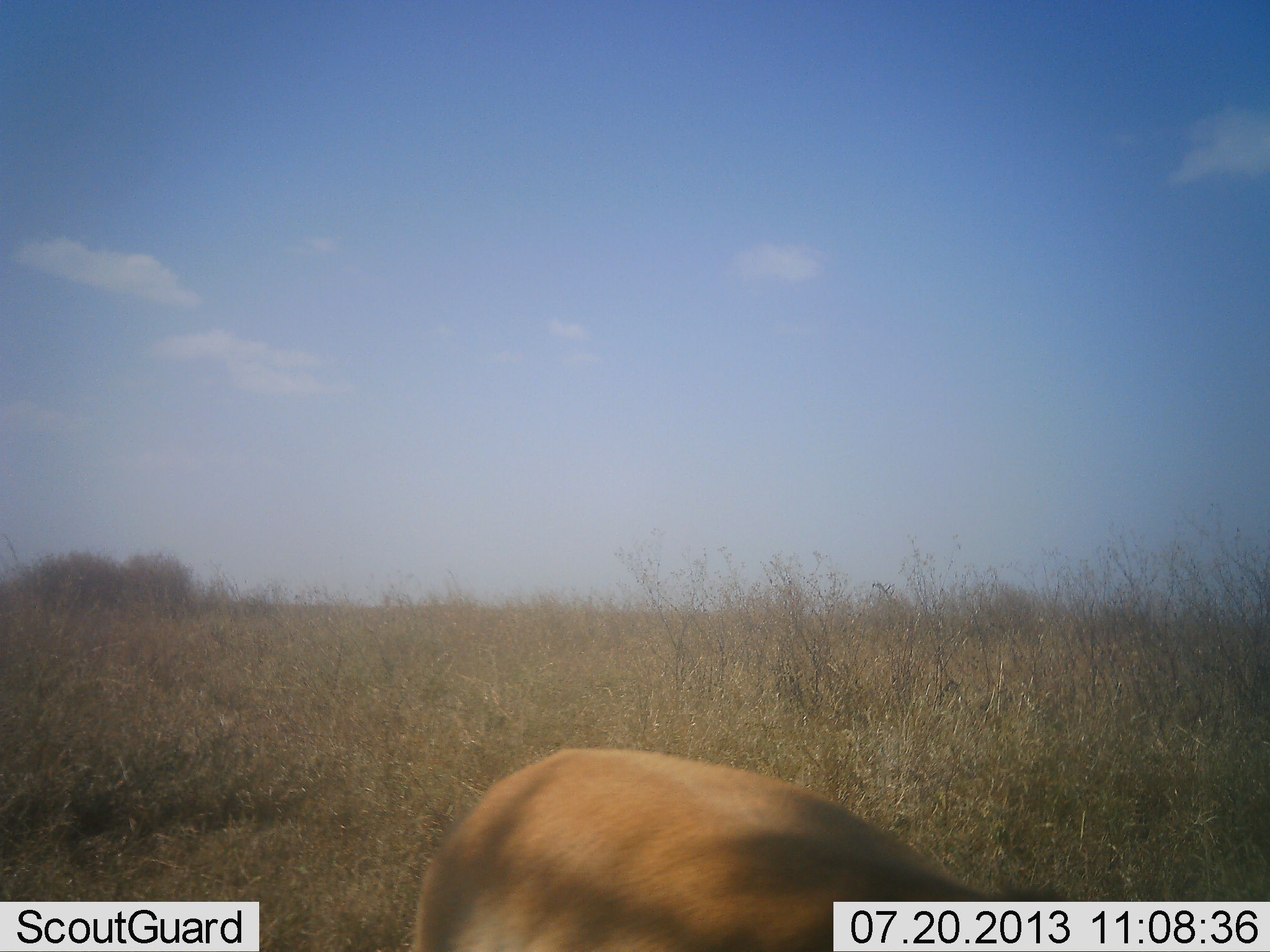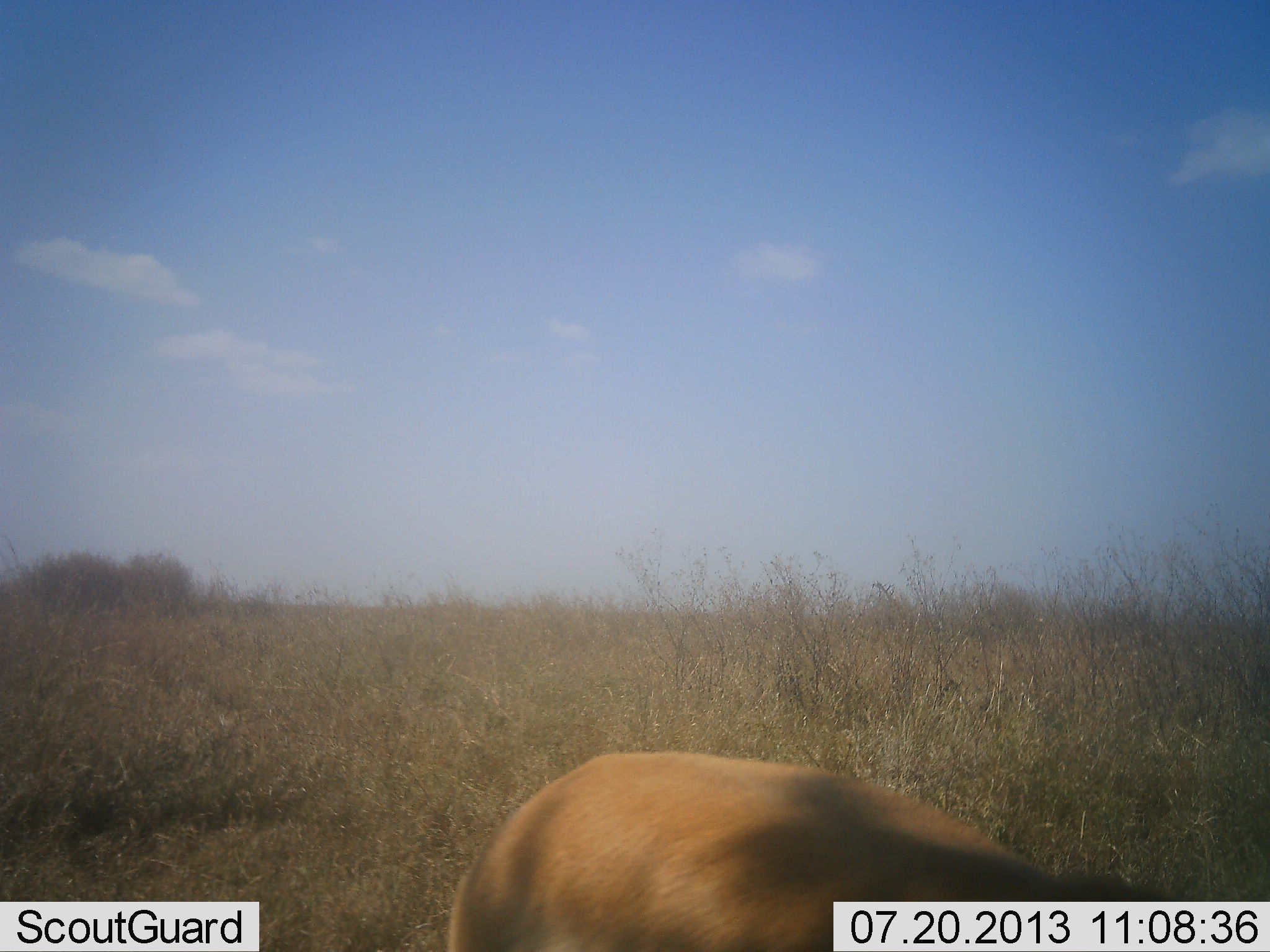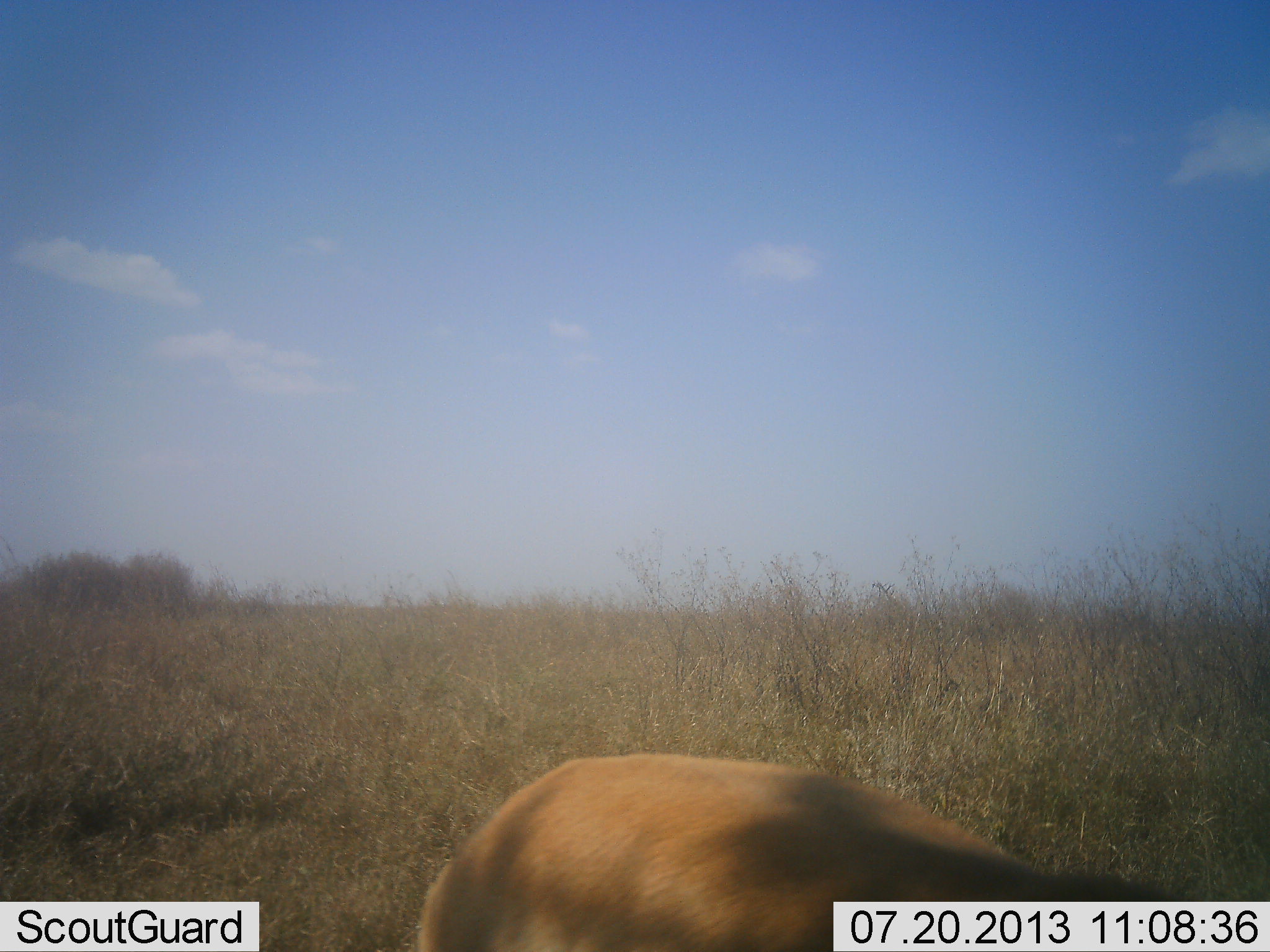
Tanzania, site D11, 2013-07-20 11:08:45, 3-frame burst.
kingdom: Animalia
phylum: Chordata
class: Mammalia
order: Artiodactyla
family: Bovidae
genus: Nanger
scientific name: Nanger granti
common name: grant's gazelle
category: gazellegrants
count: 1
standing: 50%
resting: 0%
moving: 17%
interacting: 0%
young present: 0%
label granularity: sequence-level